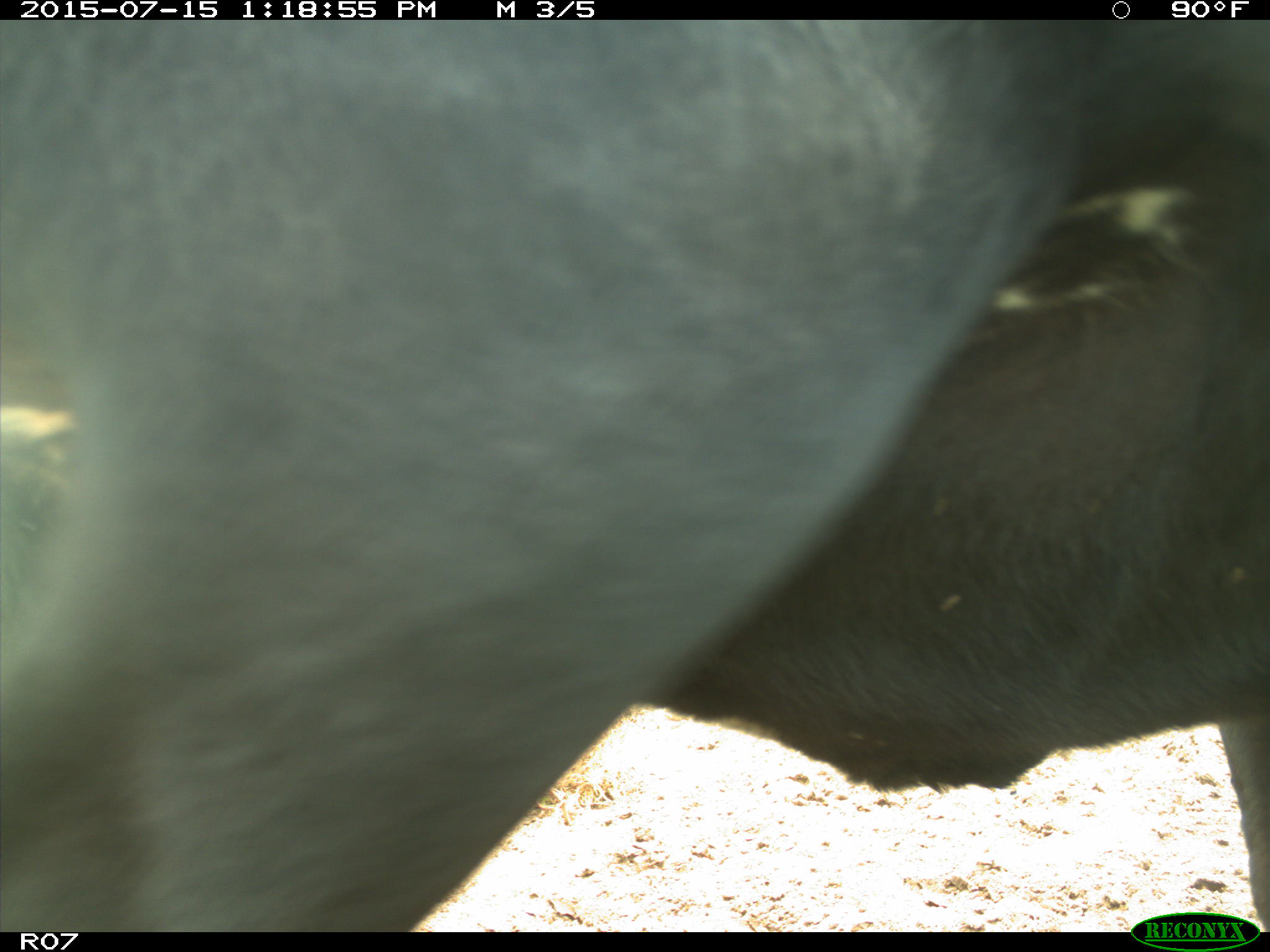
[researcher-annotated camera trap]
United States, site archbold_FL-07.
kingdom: Animalia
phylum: Chordata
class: Mammalia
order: Artiodactyla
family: Bovidae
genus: Bos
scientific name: Bos taurus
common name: domestic cow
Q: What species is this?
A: Bos taurus (domestic cow).